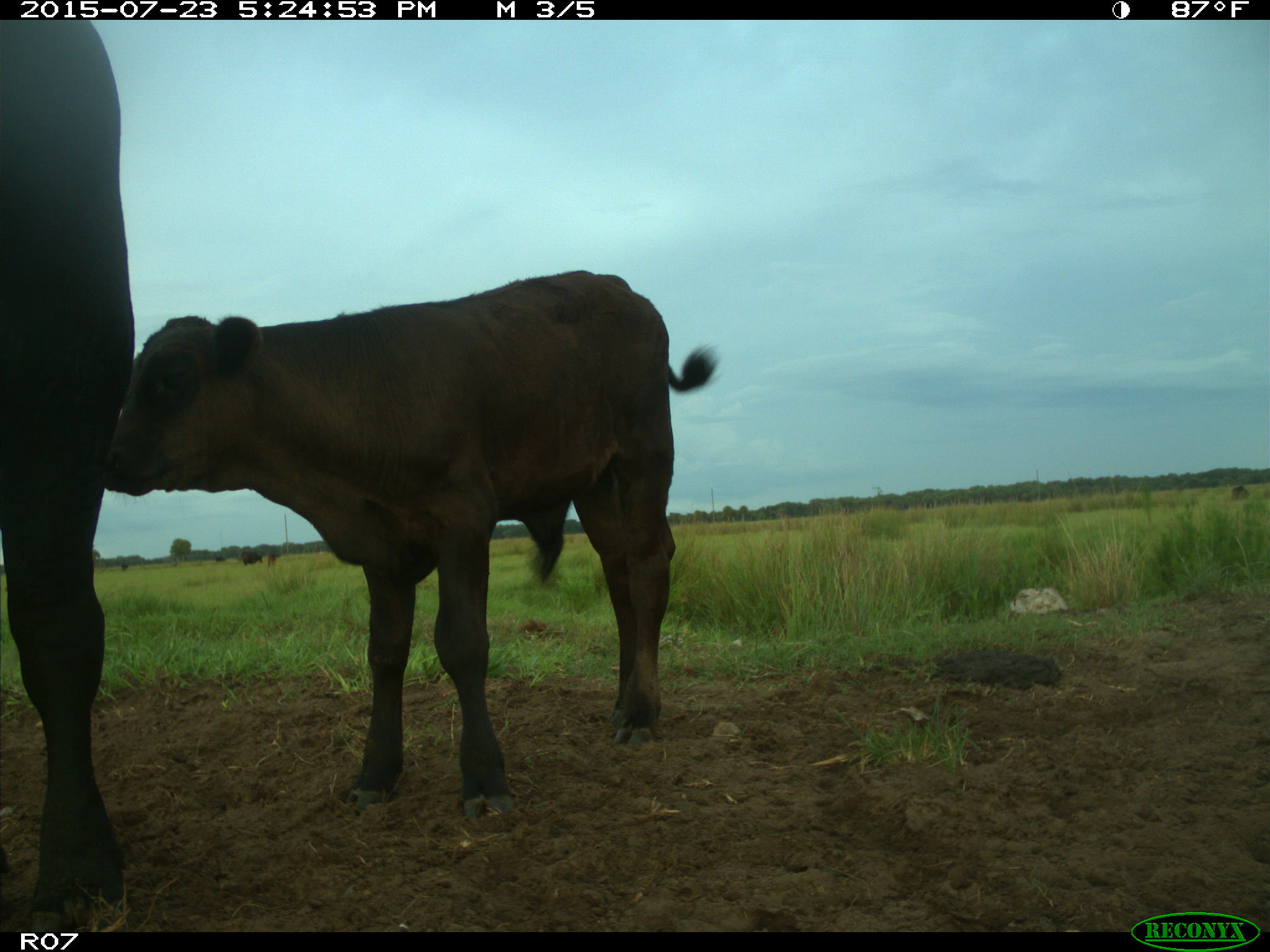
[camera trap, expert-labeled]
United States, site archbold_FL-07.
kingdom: Animalia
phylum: Chordata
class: Mammalia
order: Artiodactyla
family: Bovidae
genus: Bos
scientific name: Bos taurus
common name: domestic cow